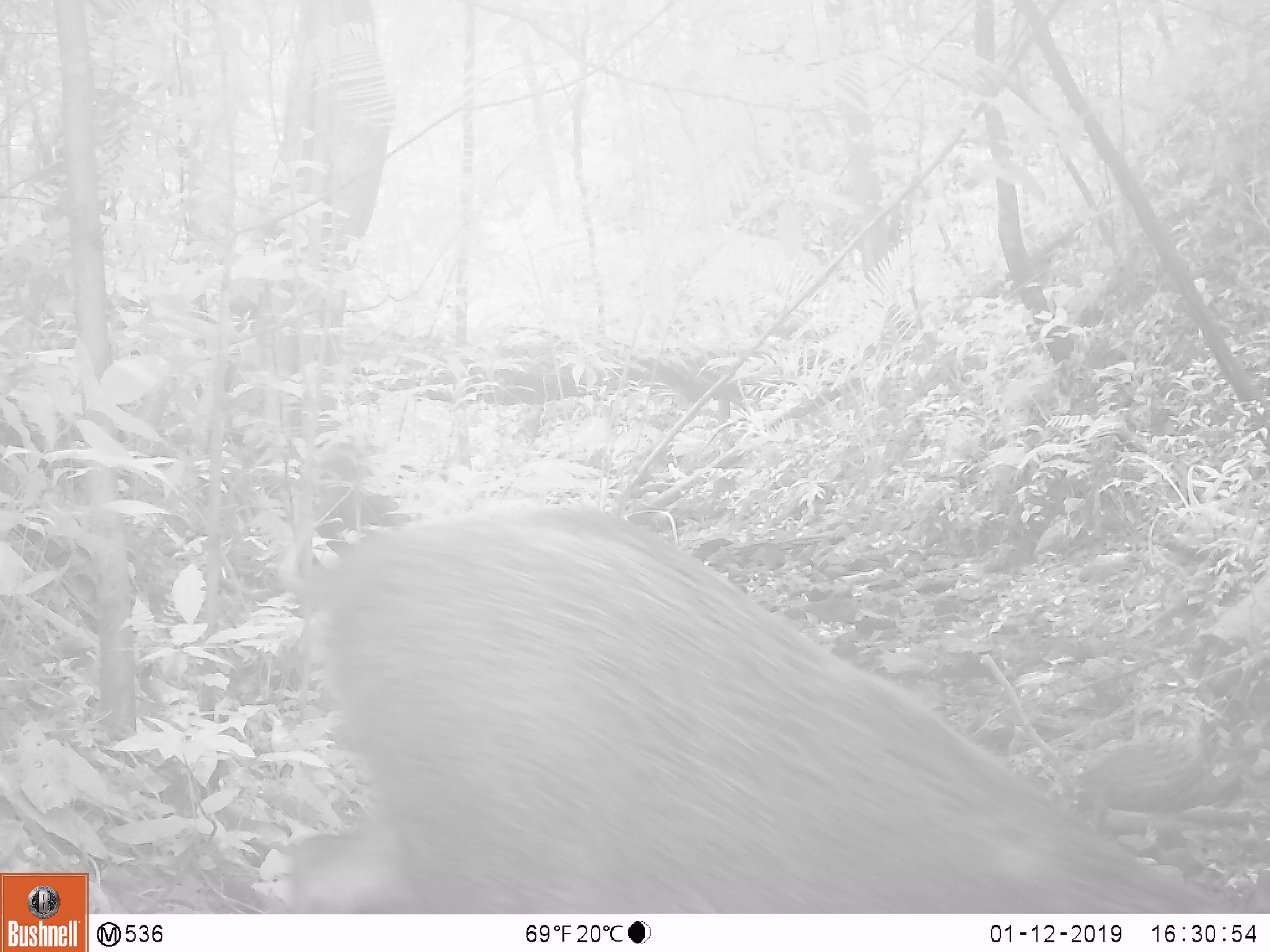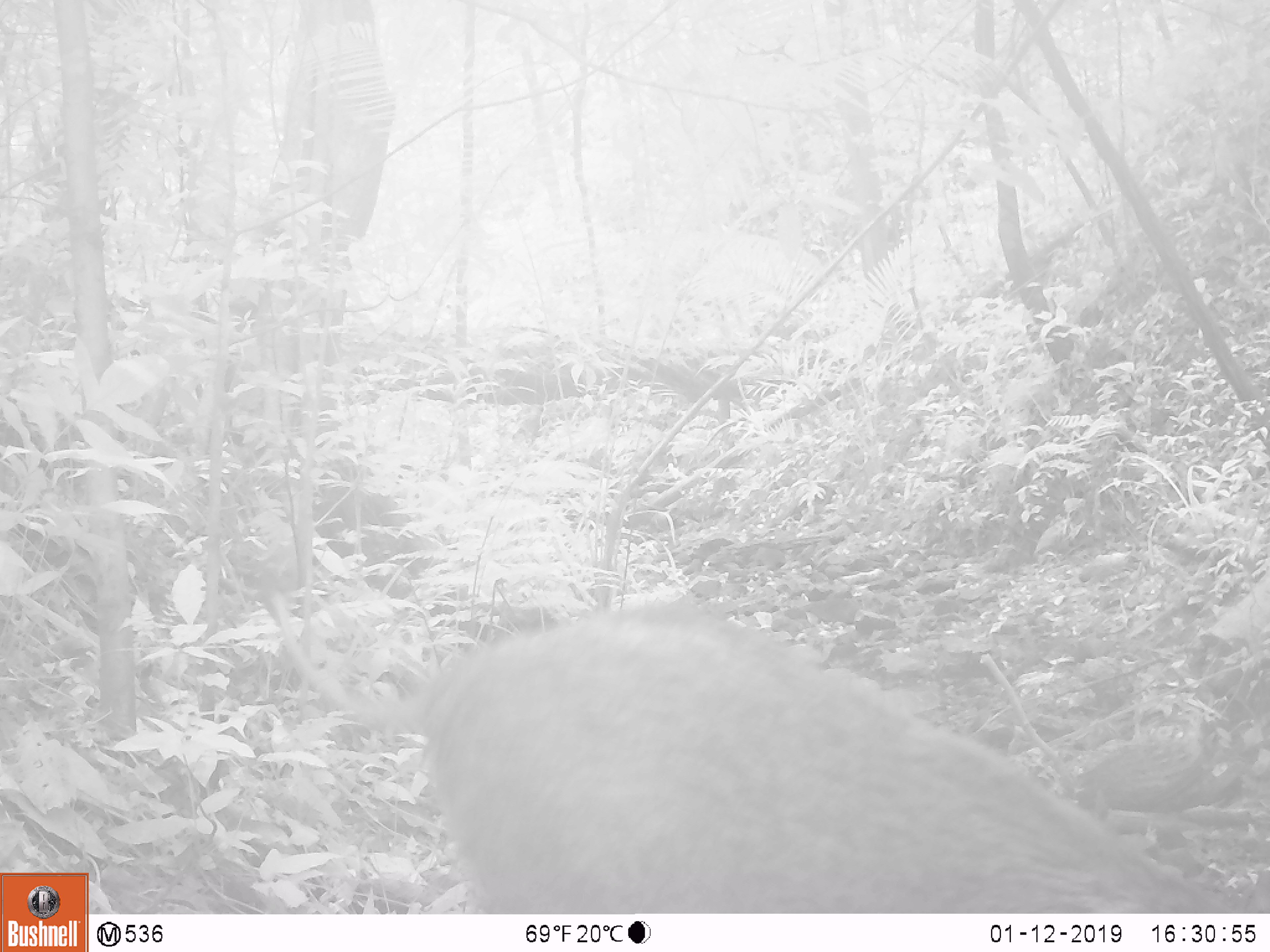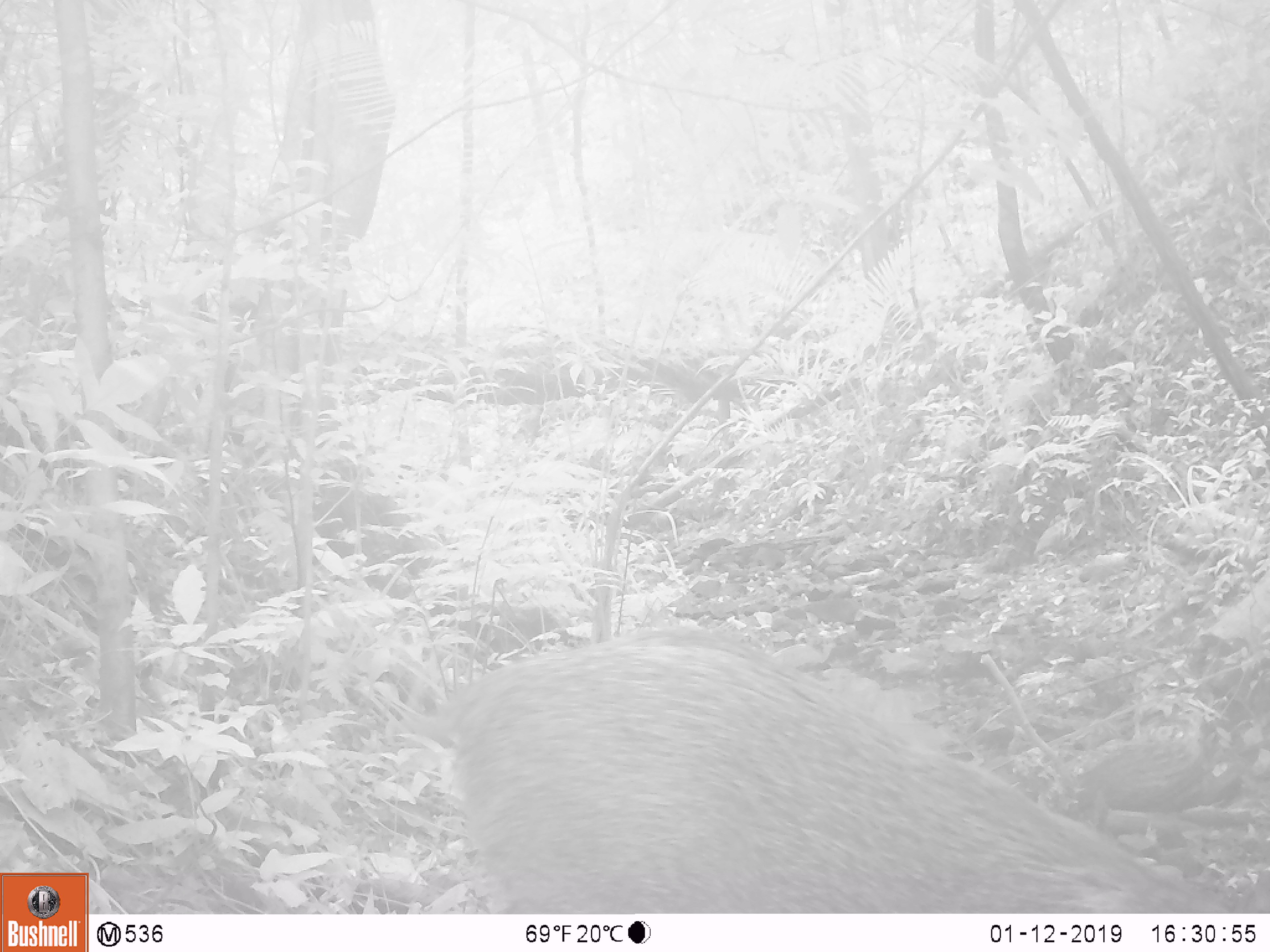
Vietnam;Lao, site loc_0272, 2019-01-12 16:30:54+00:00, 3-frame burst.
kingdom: Animalia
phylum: Chordata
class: Mammalia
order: Artiodactyla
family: Suidae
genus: Sus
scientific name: Sus scrofa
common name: eurasian wild pig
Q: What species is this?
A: Eurasian wild pig (Sus scrofa).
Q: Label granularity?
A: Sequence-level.